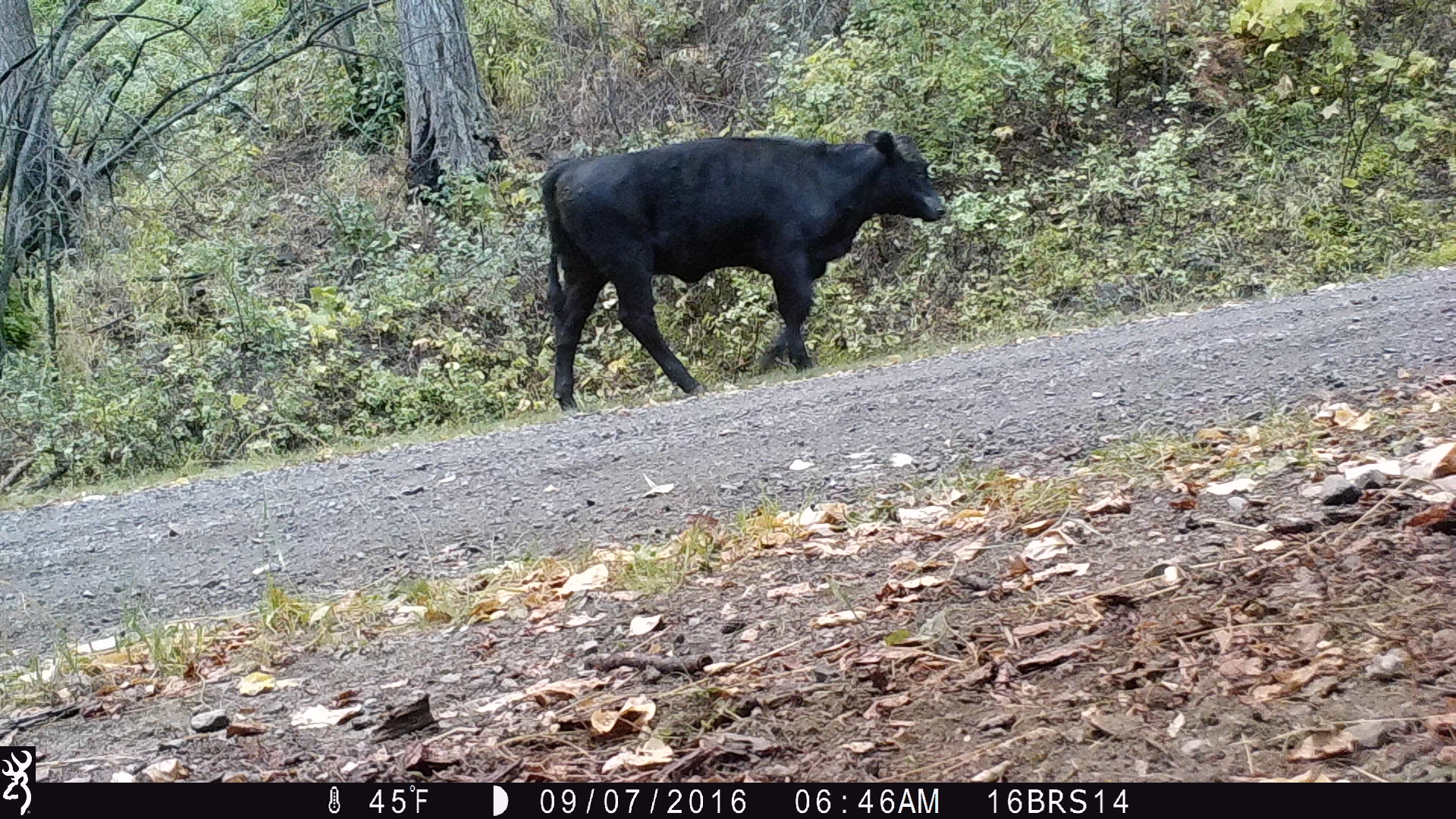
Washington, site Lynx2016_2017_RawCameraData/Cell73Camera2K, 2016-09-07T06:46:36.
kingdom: Animalia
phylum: Chordata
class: Mammalia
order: Artiodactyla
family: Bovidae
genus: Bos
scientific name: Bos taurus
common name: domestic cattle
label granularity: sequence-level